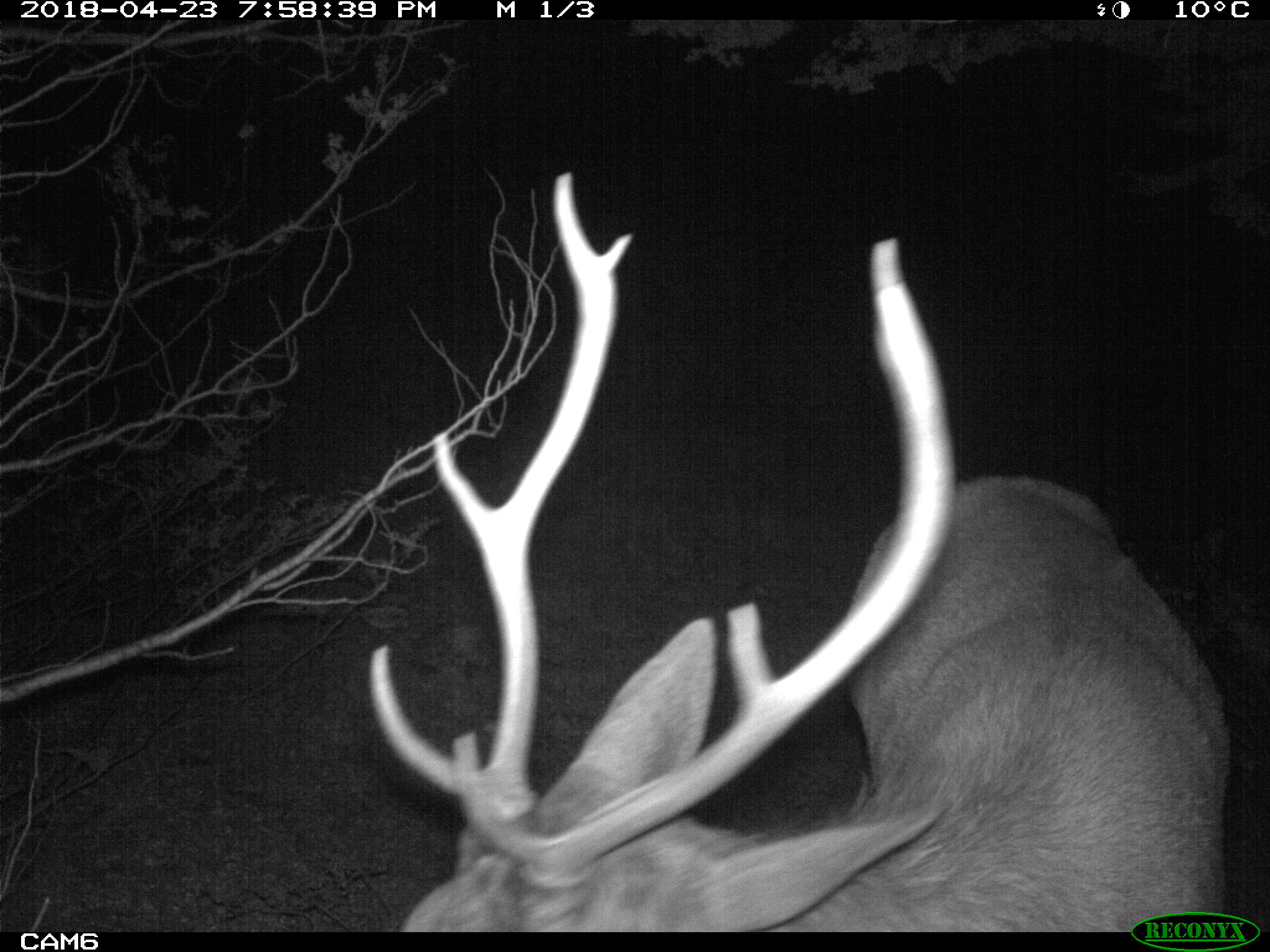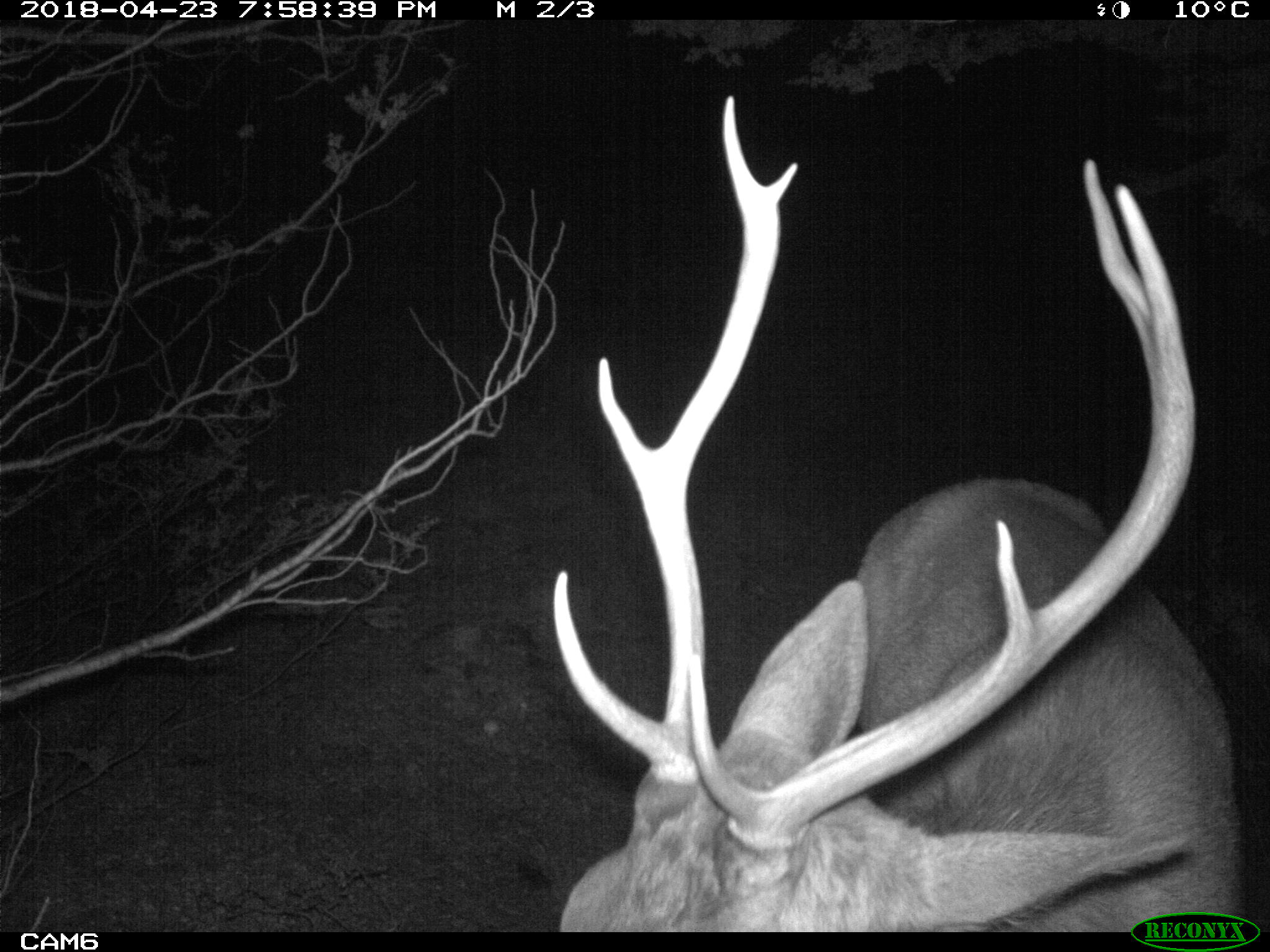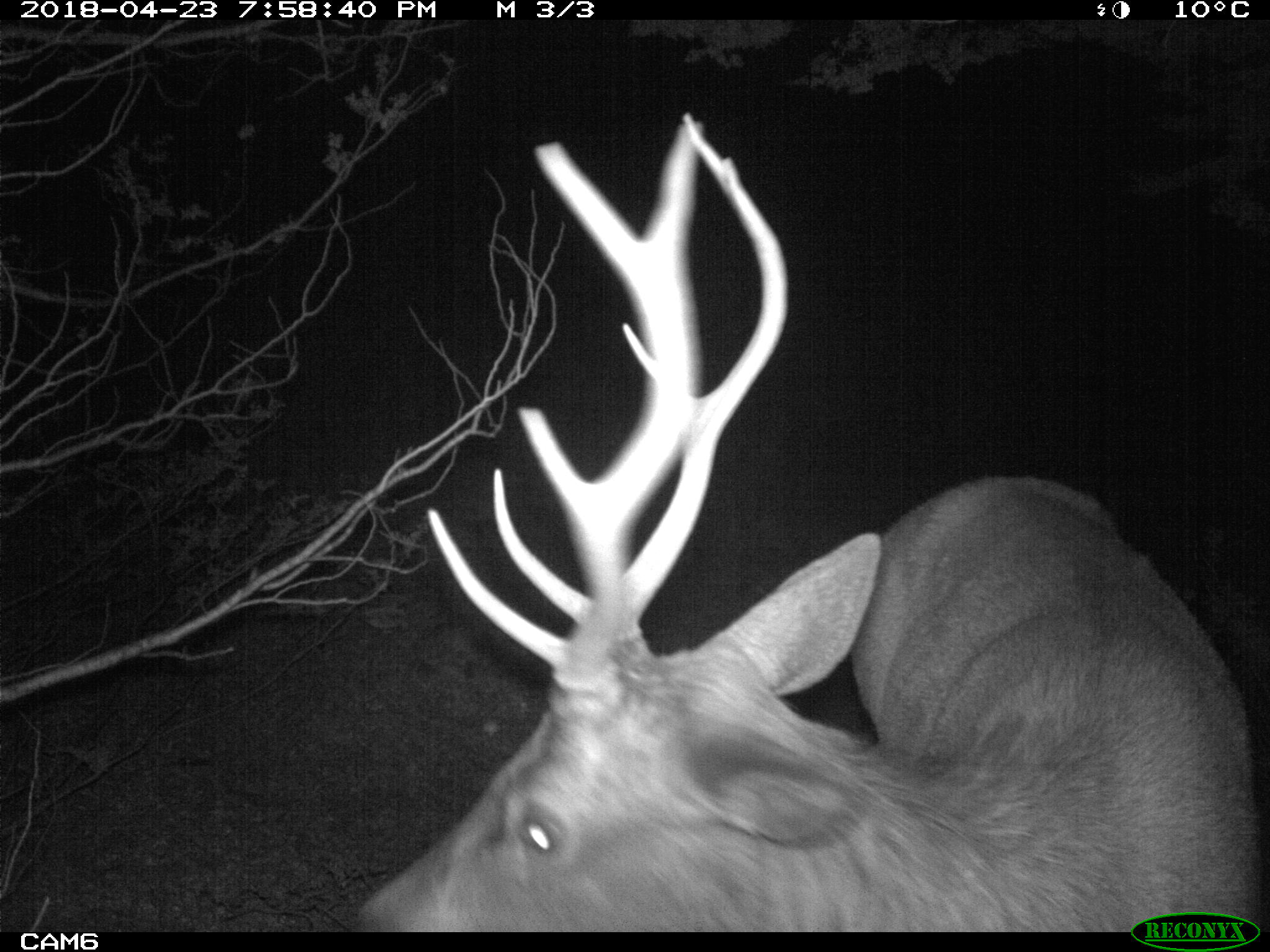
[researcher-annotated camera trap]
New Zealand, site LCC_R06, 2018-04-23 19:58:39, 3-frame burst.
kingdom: Animalia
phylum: Chordata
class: Mammalia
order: Artiodactyla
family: Cervidae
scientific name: Cervidae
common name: deer